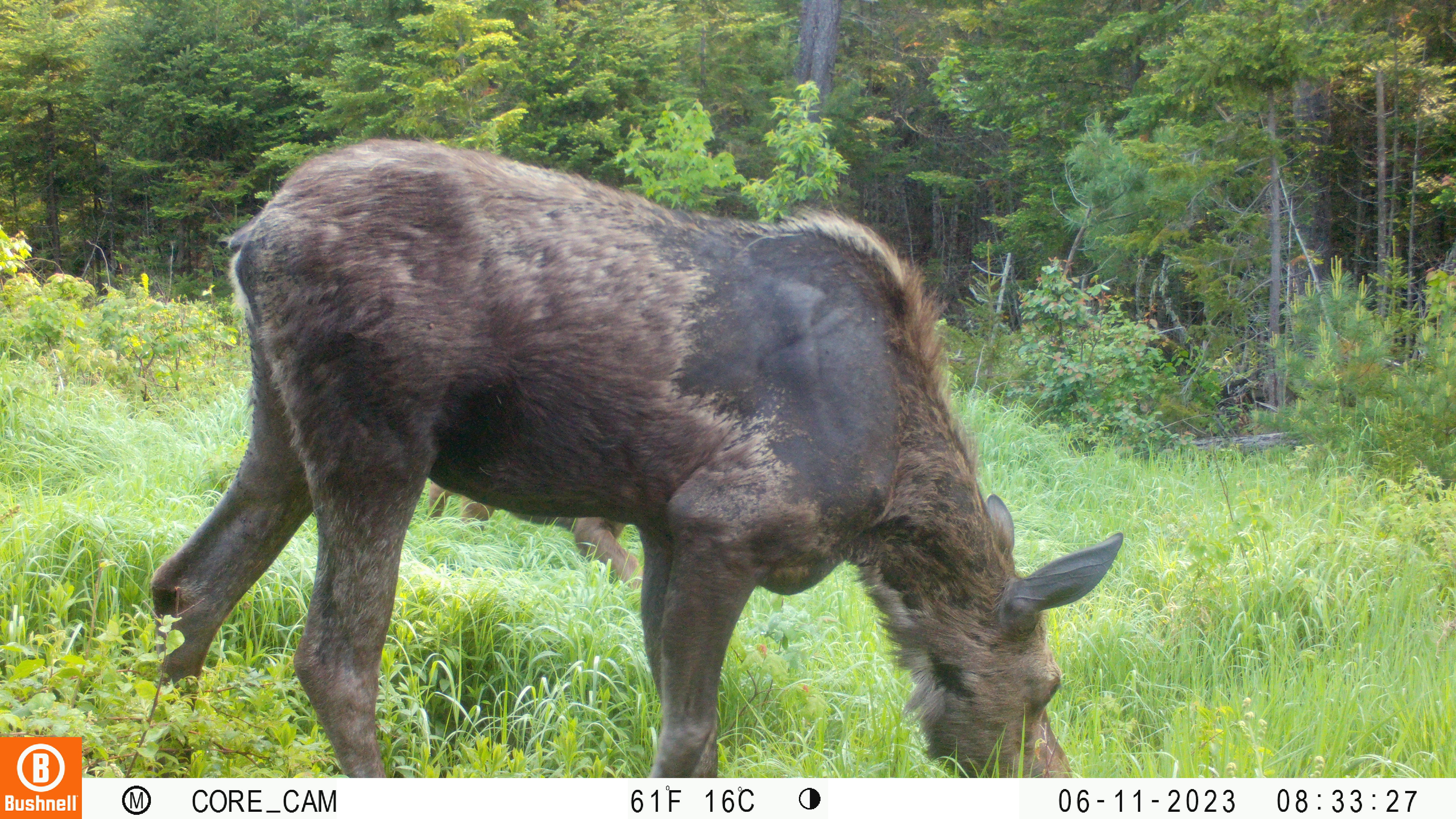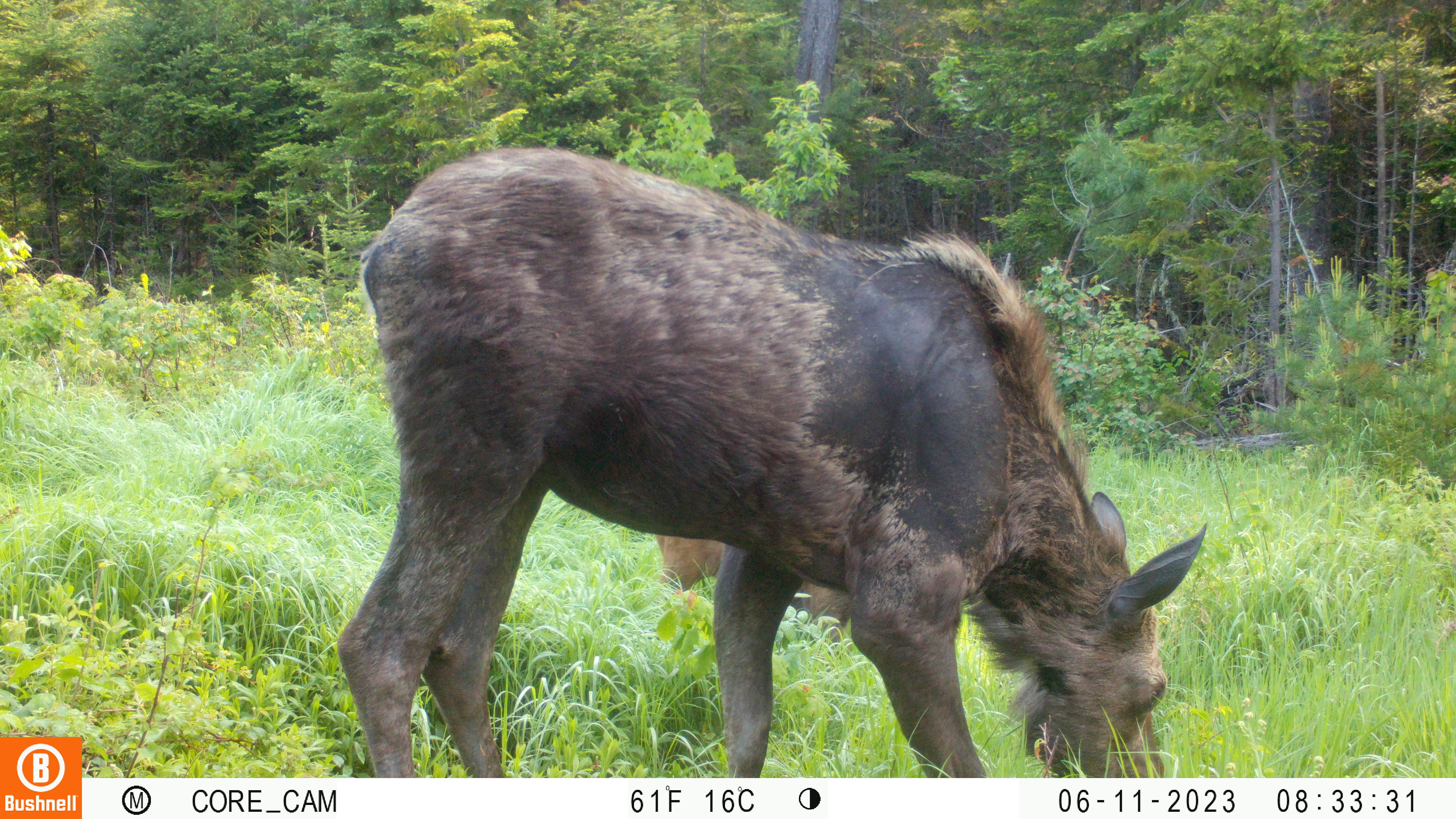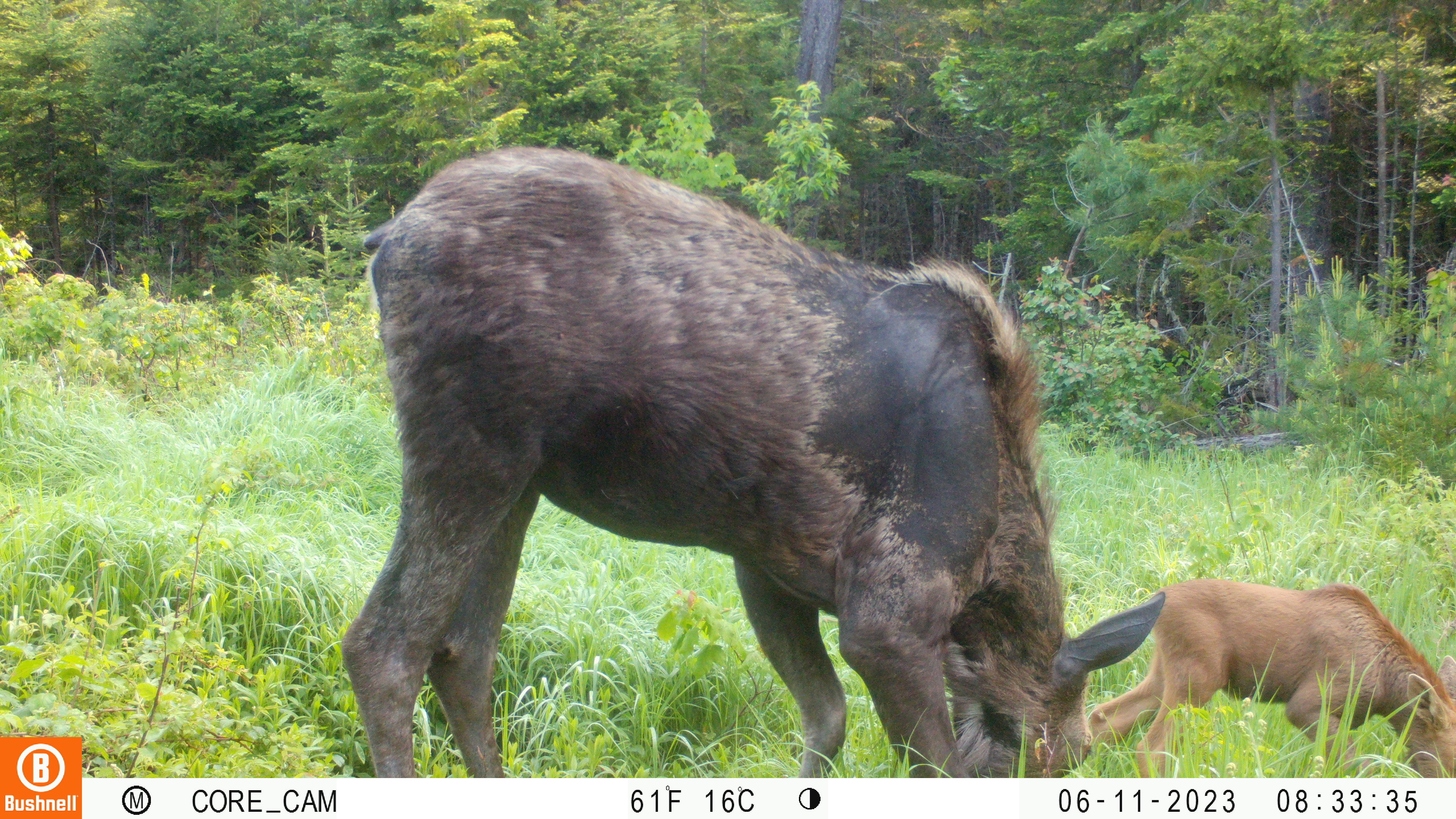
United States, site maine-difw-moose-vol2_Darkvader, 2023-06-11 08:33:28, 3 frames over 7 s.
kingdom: Animalia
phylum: Chordata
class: Mammalia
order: Artiodactyla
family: Cervidae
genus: Alces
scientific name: Alces alces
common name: moose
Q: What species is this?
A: Moose (Alces alces).